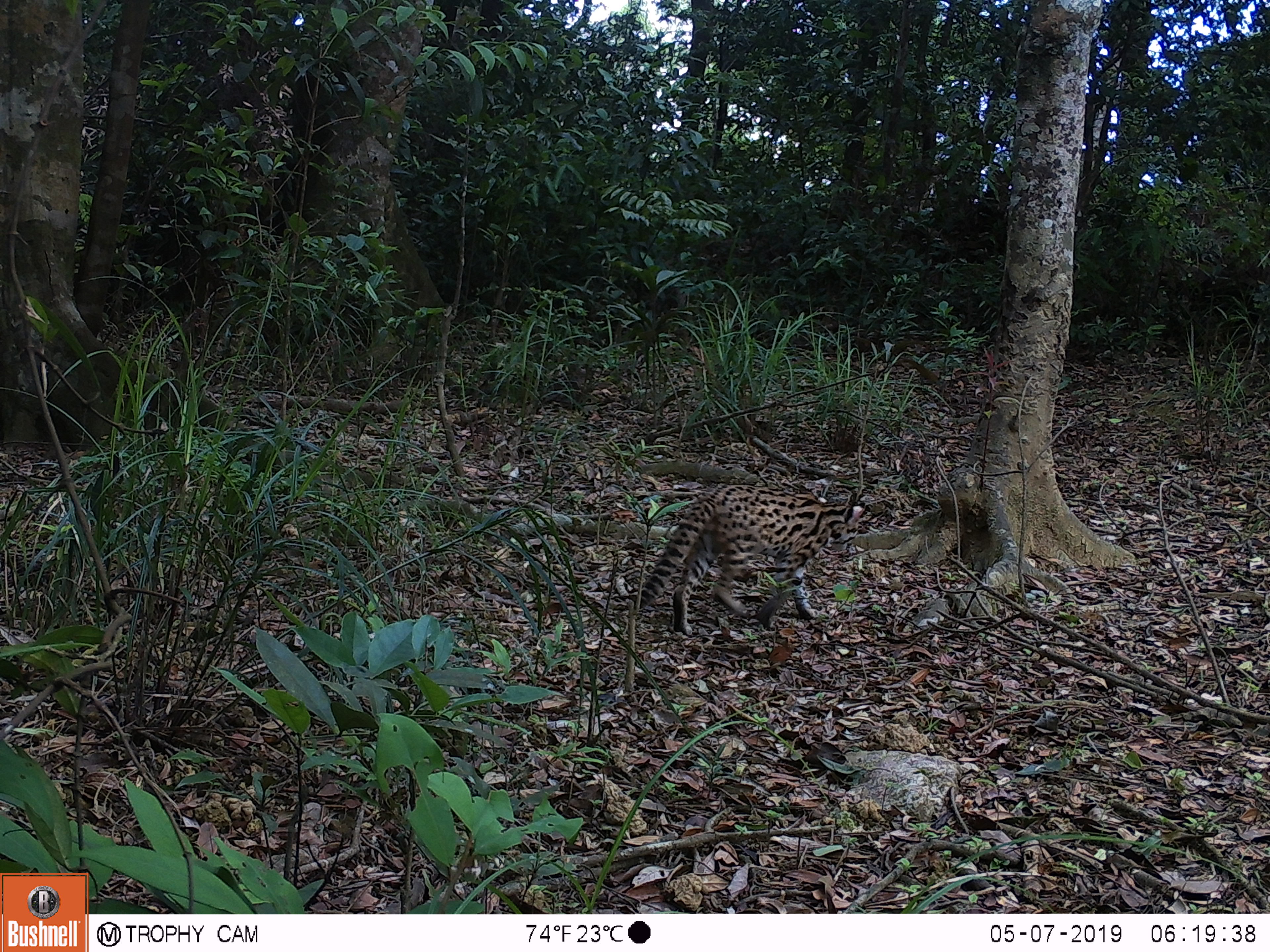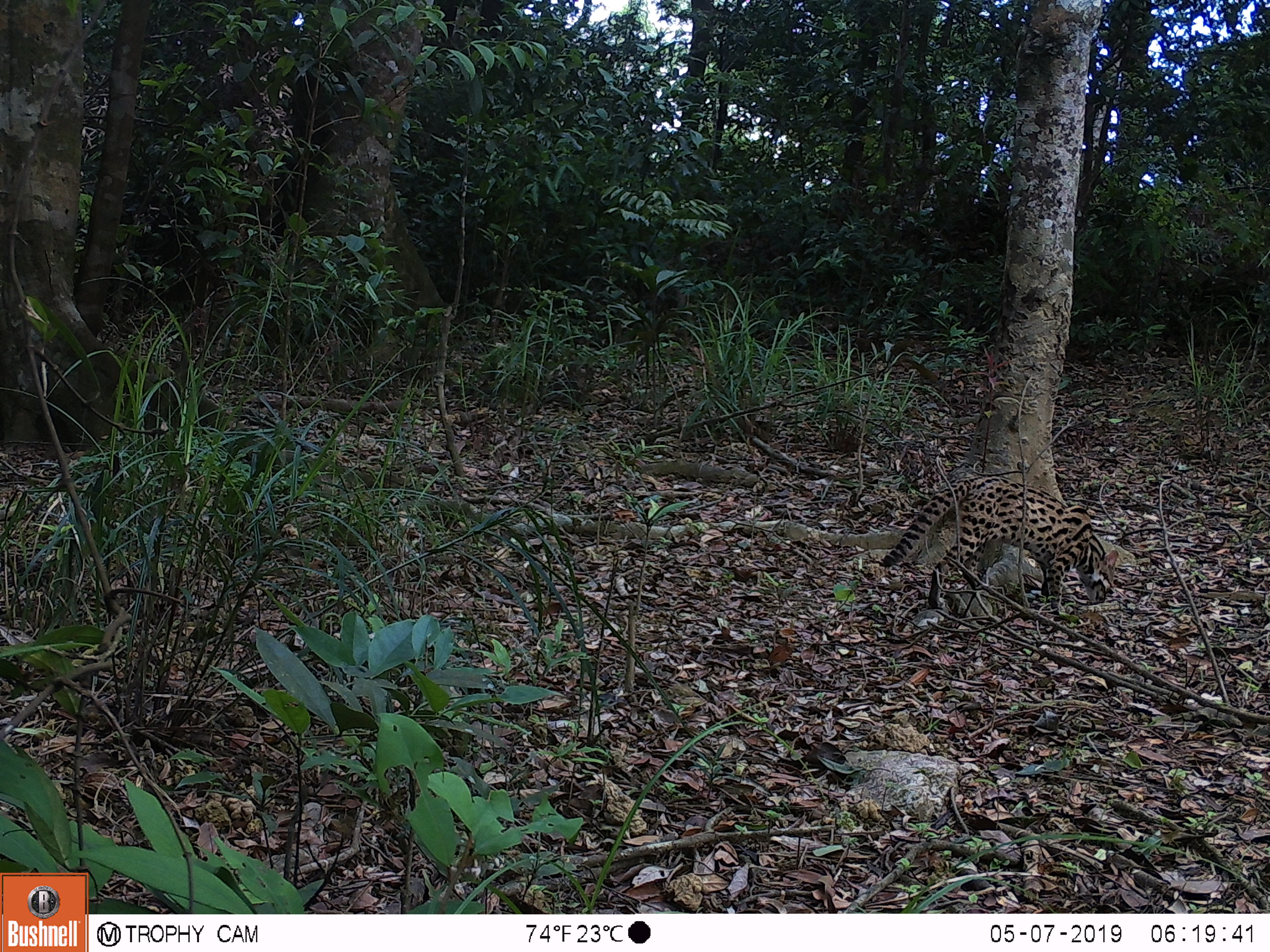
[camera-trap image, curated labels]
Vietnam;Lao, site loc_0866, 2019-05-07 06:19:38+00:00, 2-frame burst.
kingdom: Animalia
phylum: Chordata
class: Mammalia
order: Carnivora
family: Felidae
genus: Prionailurus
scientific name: Prionailurus bengalensis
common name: leopard cat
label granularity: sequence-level